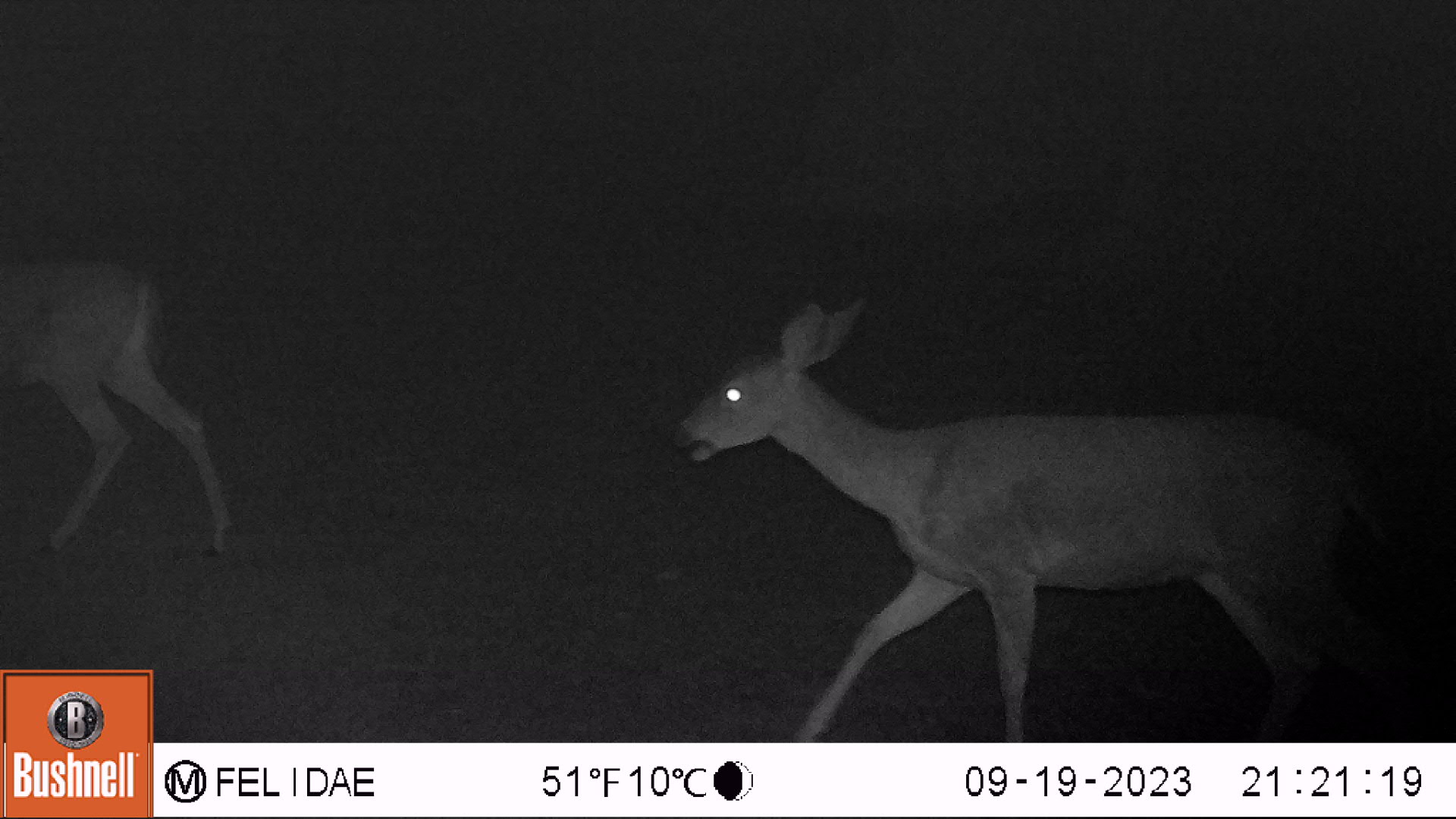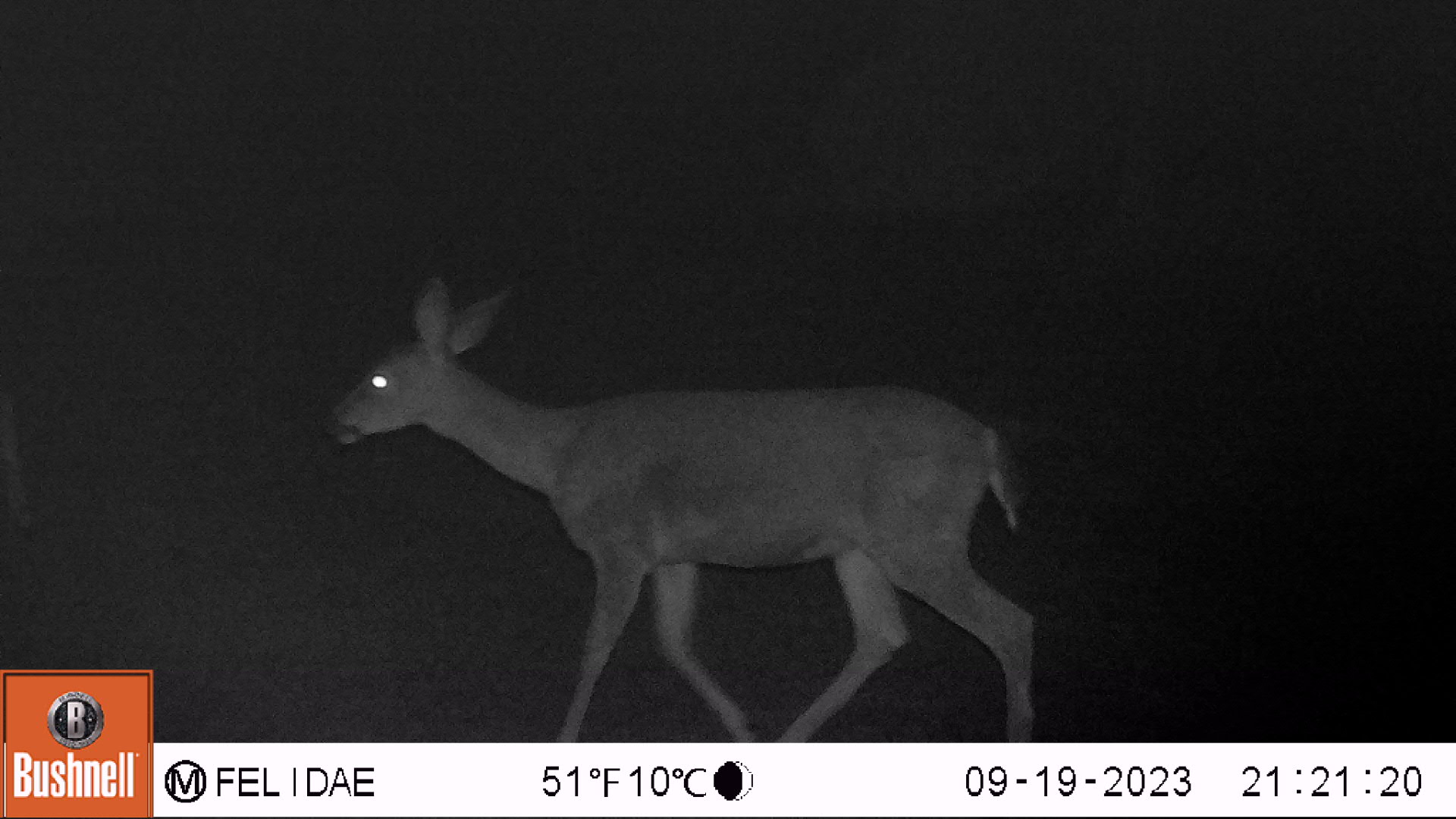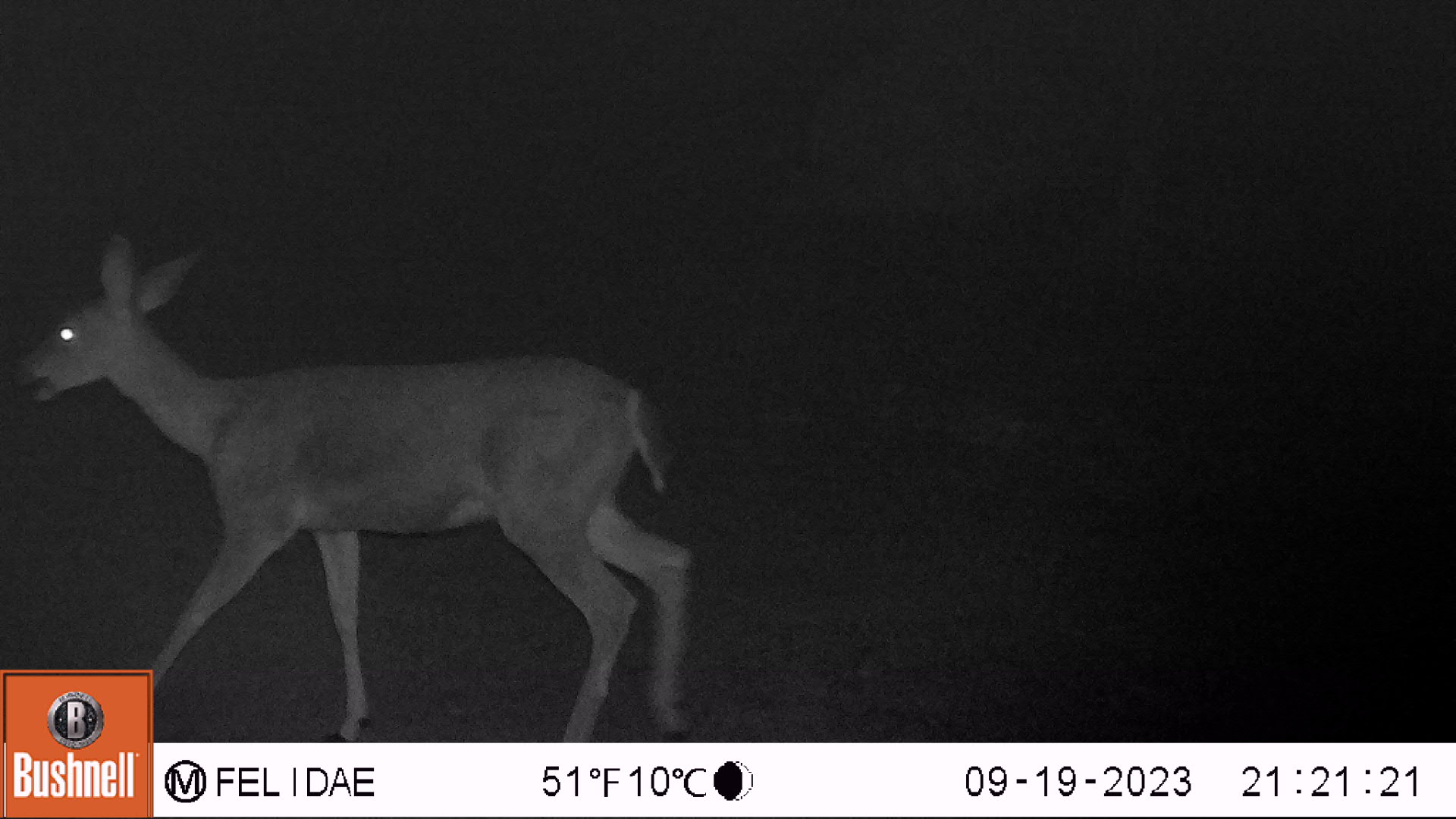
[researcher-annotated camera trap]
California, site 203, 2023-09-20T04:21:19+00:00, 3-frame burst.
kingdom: Animalia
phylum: Chordata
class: Mammalia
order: Artiodactyla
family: Cervidae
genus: Odocoileus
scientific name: Odocoileus hemionus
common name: mule deer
Mule deer (Odocoileus hemionus).